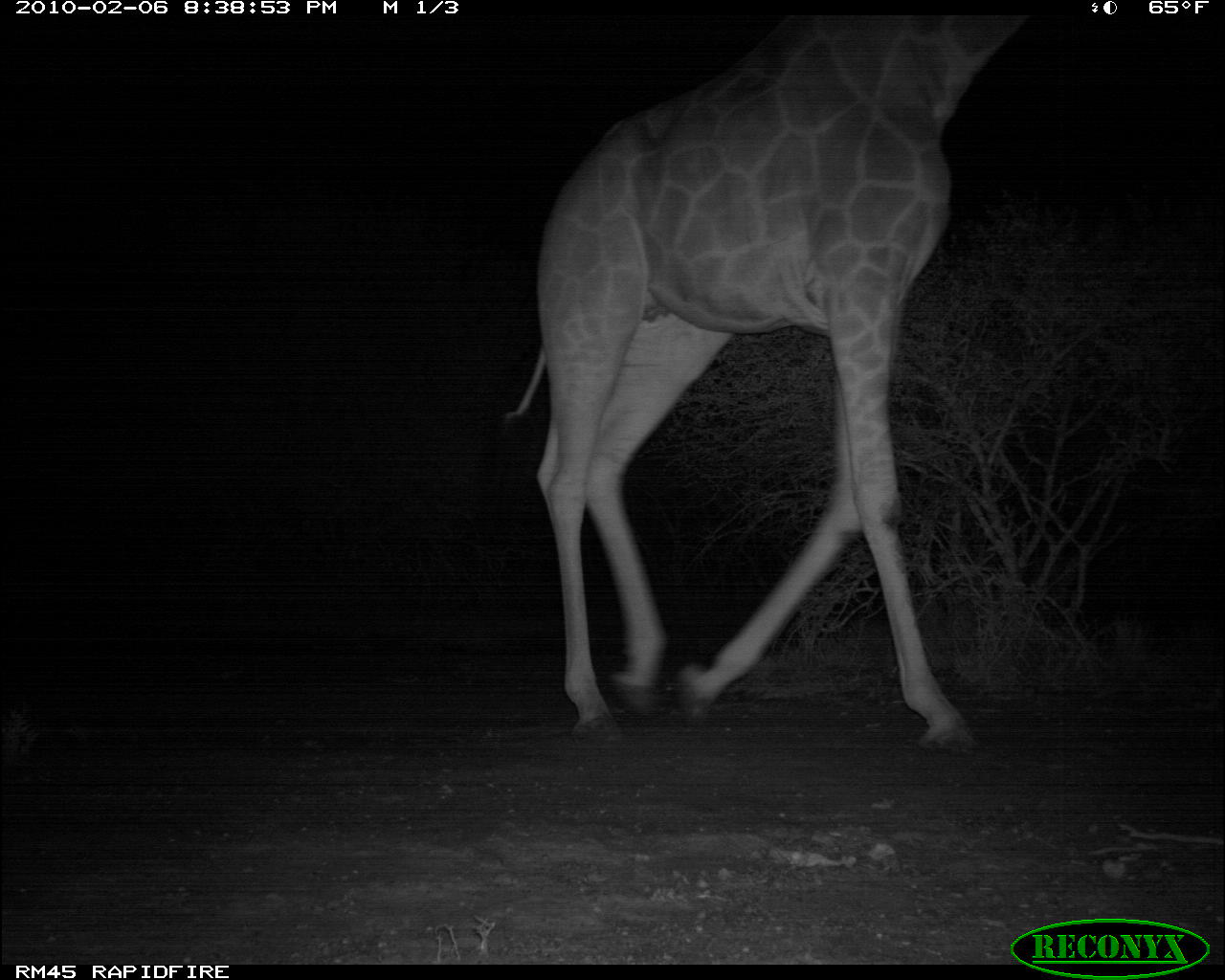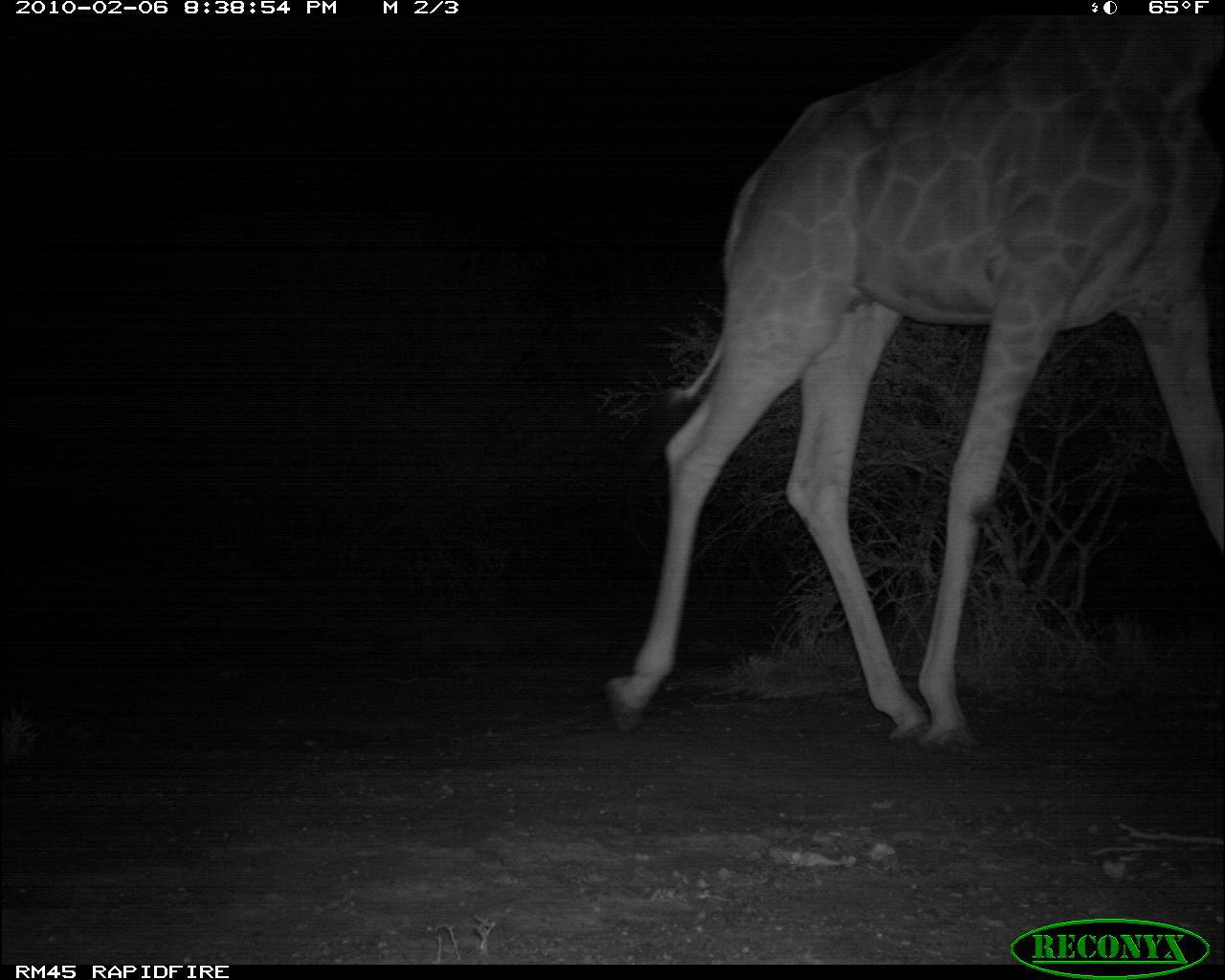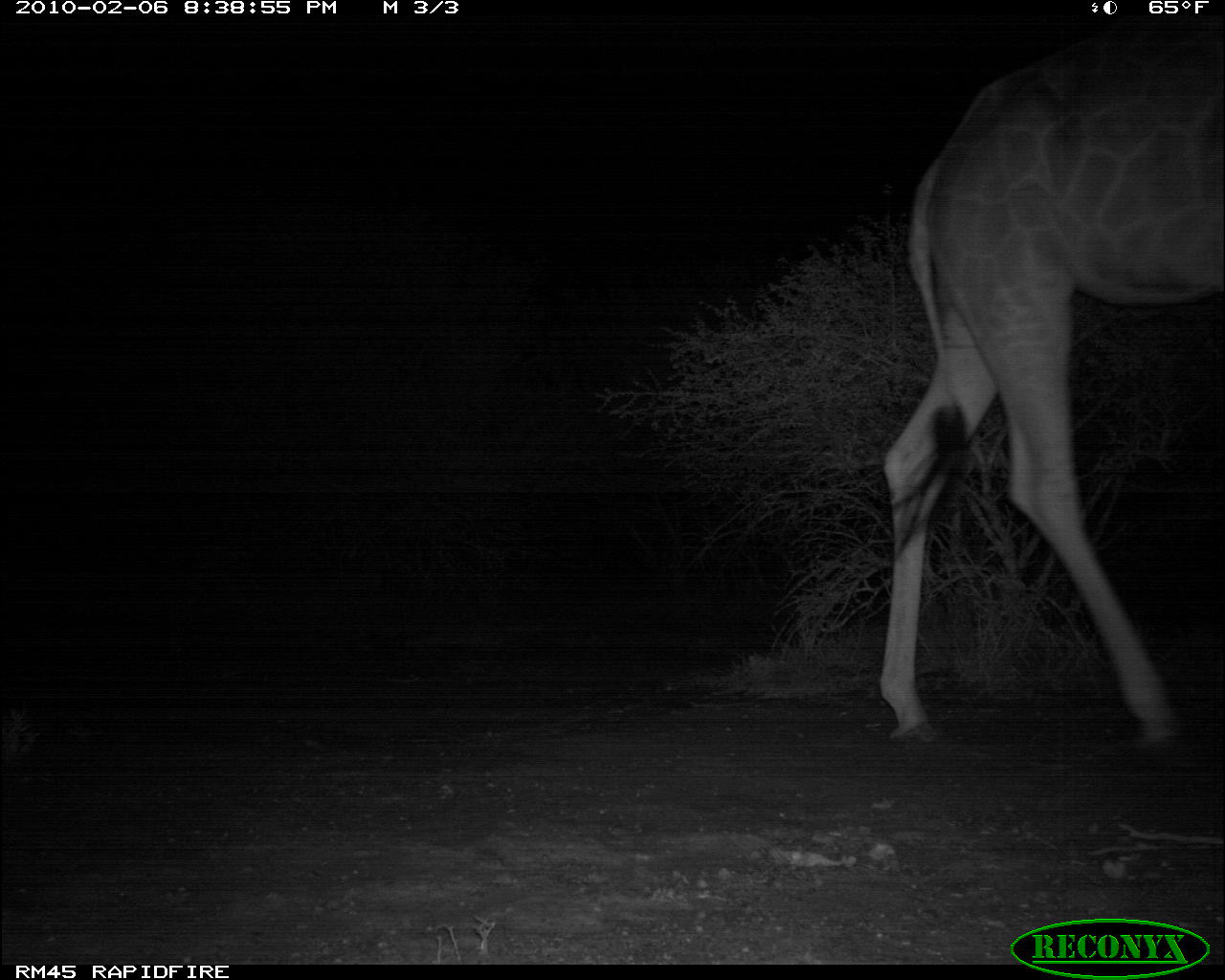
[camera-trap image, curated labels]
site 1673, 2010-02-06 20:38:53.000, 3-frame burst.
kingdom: Animalia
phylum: Chordata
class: Mammalia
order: Artiodactyla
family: Giraffidae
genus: Giraffa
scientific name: Giraffa camelopardalis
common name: giraffe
Giraffa camelopardalis (giraffe), count 1.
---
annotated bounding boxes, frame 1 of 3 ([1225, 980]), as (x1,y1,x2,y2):
giraffa camelopardalis: (502,4,1048,756)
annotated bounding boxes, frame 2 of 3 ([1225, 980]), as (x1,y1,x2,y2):
giraffa camelopardalis: (598,14,1222,755)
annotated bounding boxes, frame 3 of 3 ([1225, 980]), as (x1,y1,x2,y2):
giraffa camelopardalis: (877,40,1225,763)